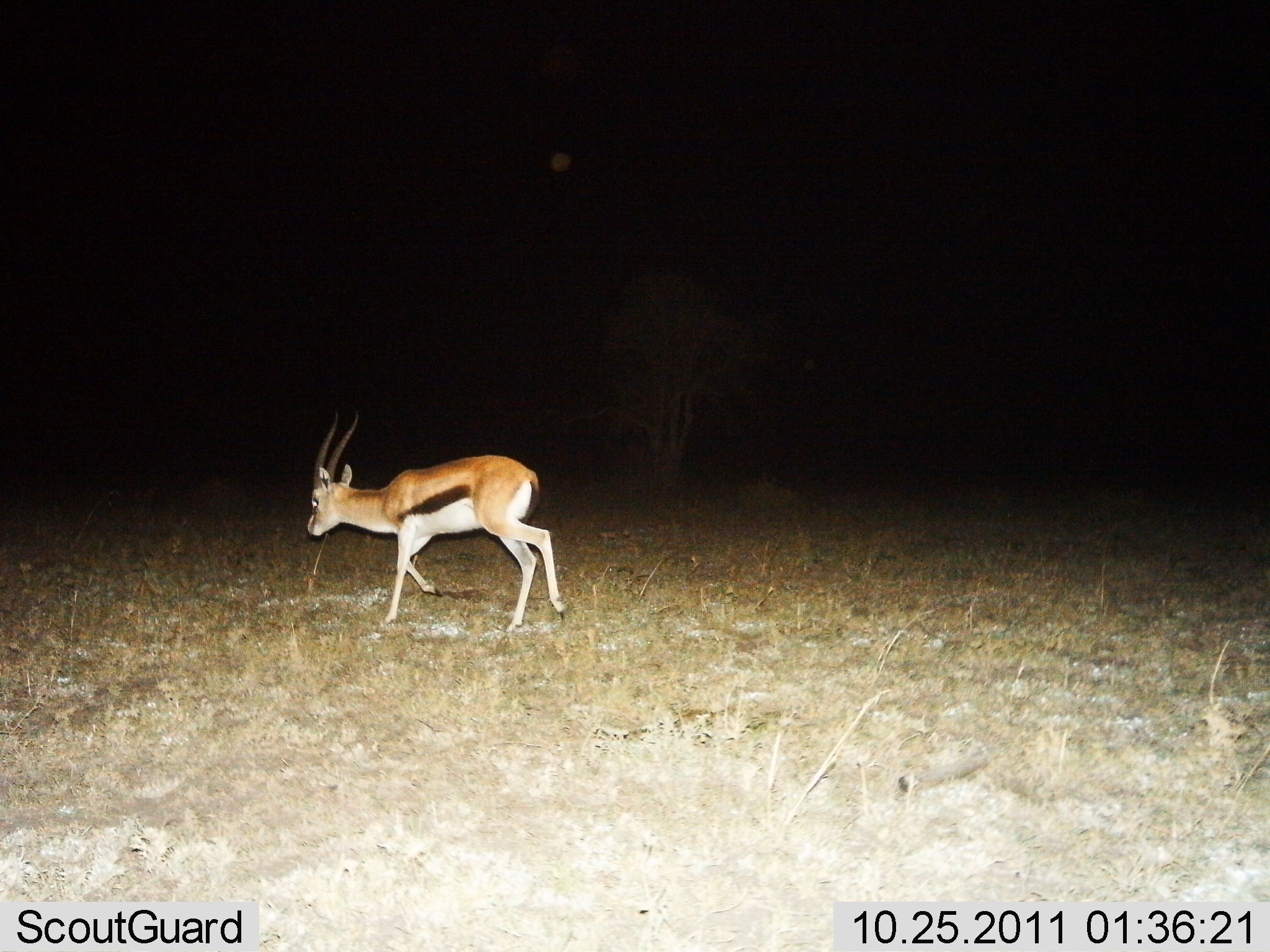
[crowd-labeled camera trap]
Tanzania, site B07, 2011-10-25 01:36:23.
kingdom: Animalia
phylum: Chordata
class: Mammalia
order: Artiodactyla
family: Bovidae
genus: Eudorcas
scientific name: Eudorcas thomsonii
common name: thomson's gazelle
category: gazellethomsons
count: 1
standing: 0%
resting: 0%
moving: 100%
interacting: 0%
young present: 0%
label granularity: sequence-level